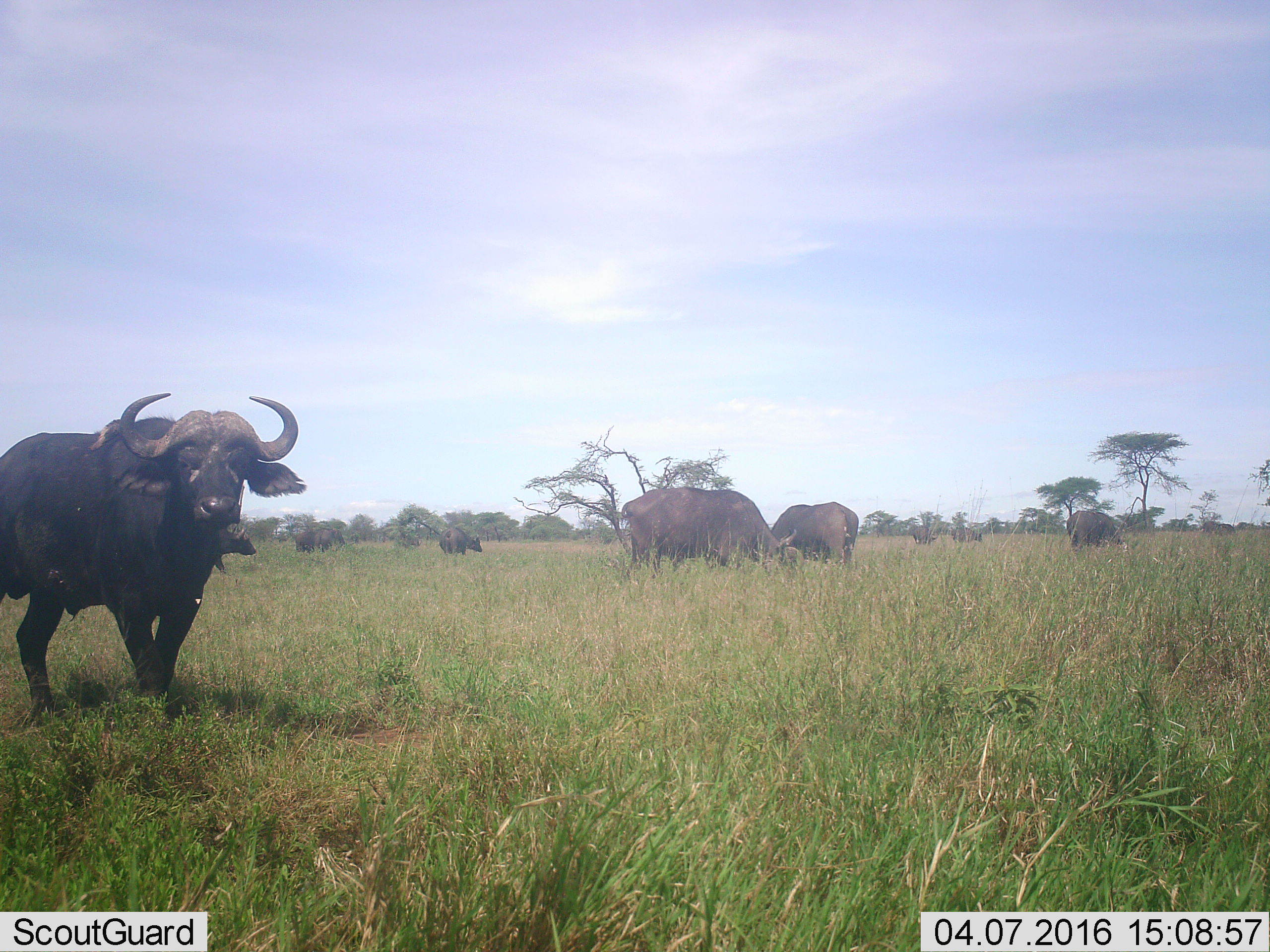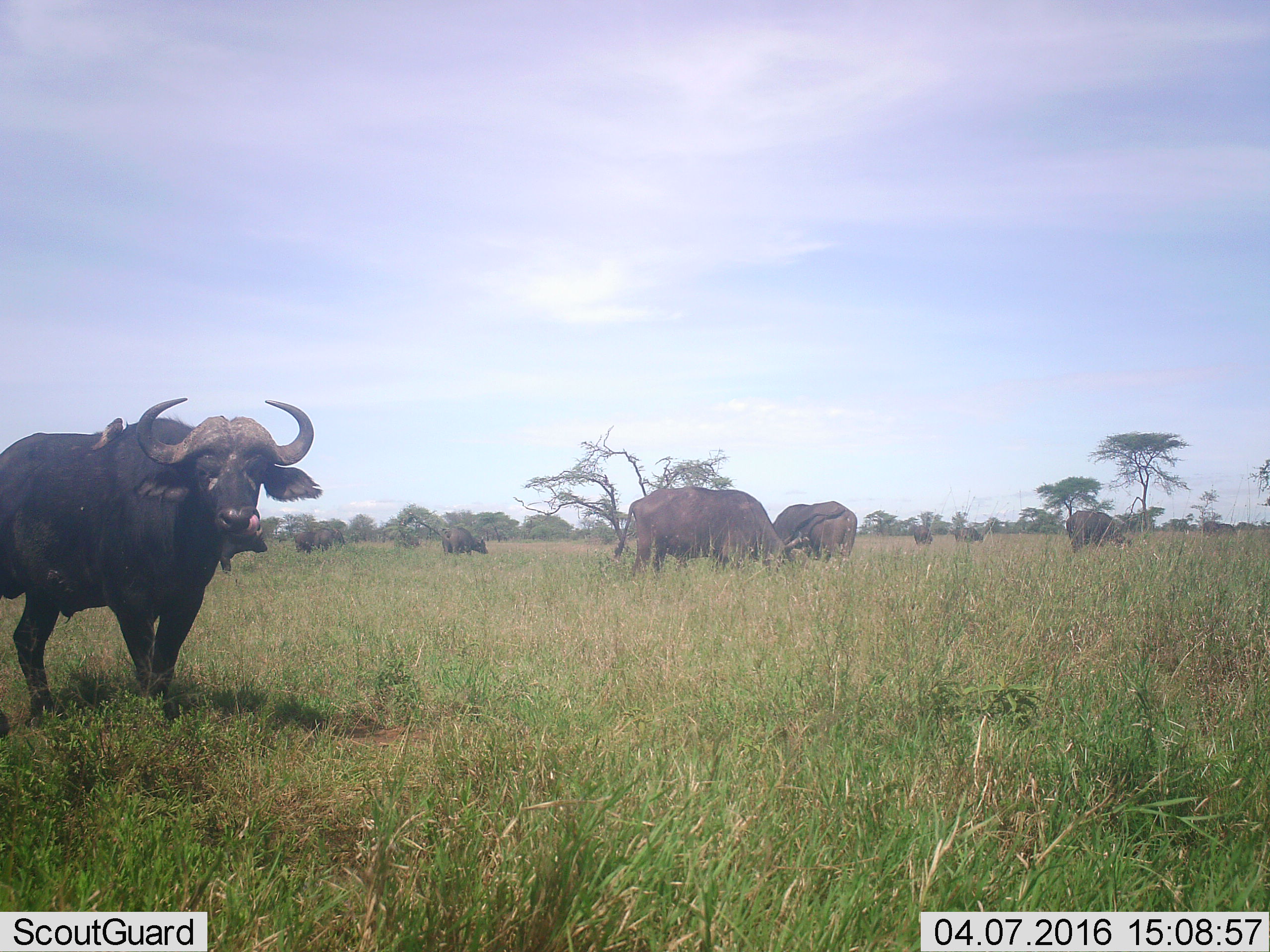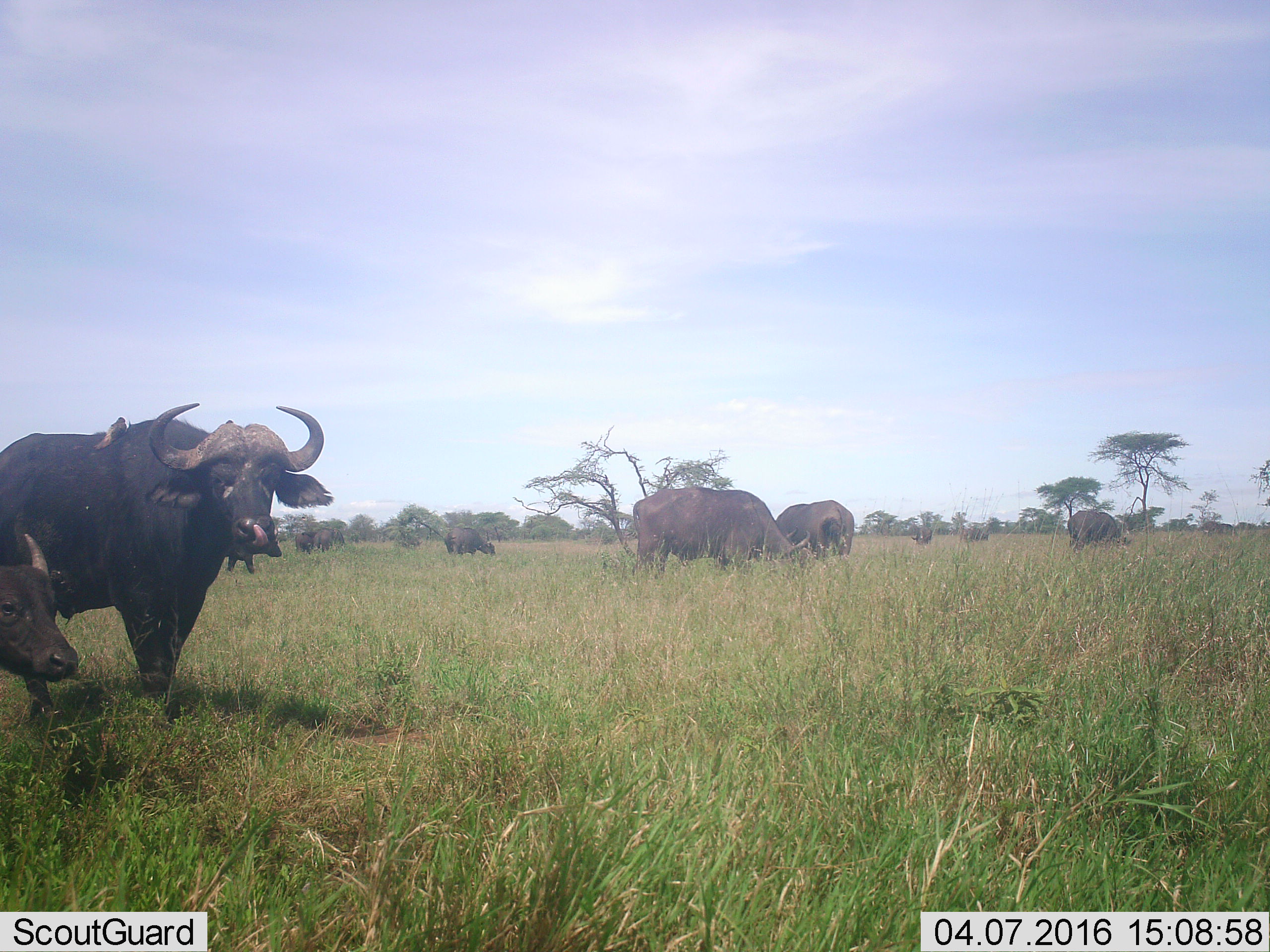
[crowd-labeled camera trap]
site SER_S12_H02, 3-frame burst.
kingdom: Animalia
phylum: Chordata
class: Mammalia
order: Artiodactyla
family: Bovidae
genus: Syncerus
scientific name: Syncerus caffer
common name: african buffalo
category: buffalo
Buffalo (african buffalo) (Syncerus caffer), count 10. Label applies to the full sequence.